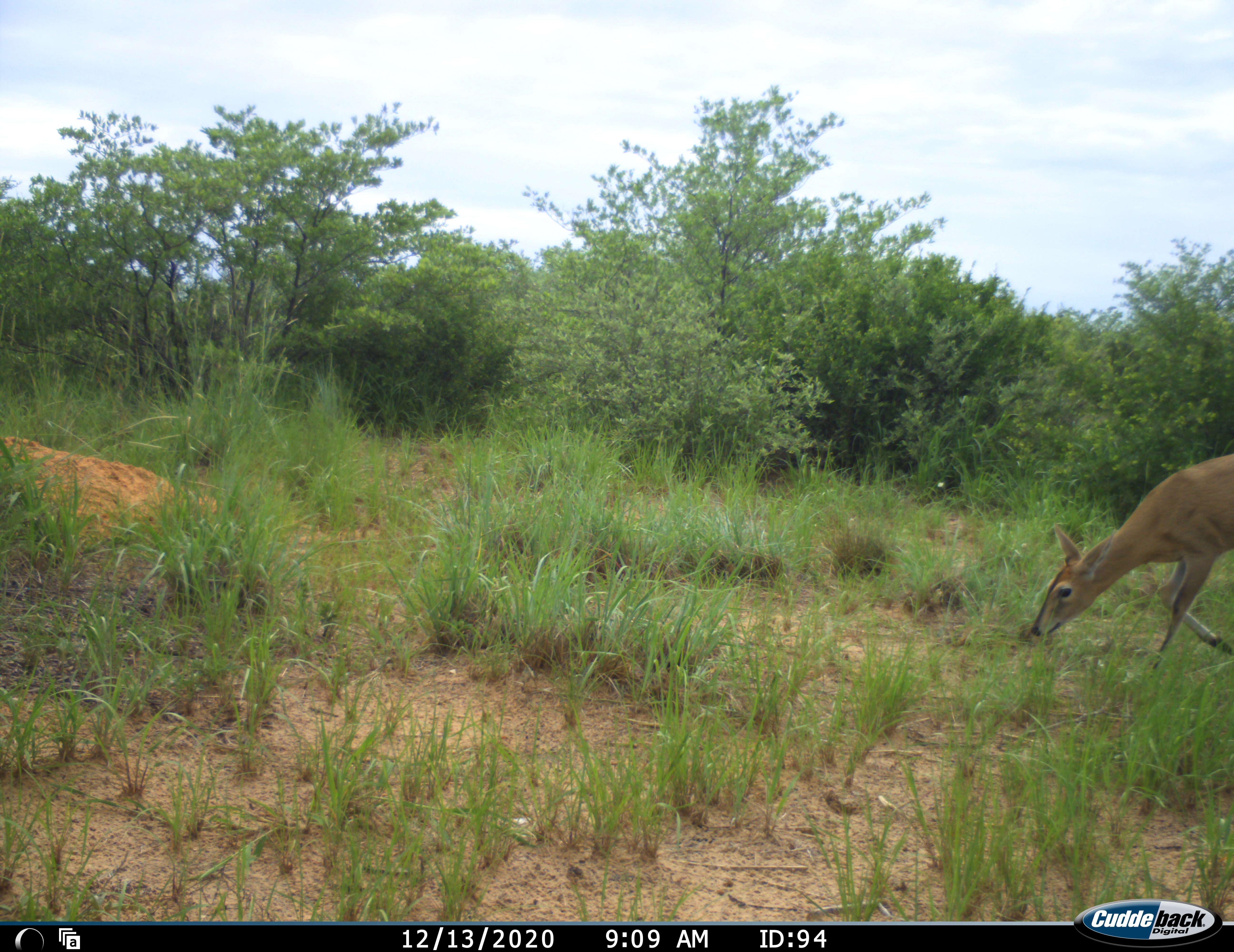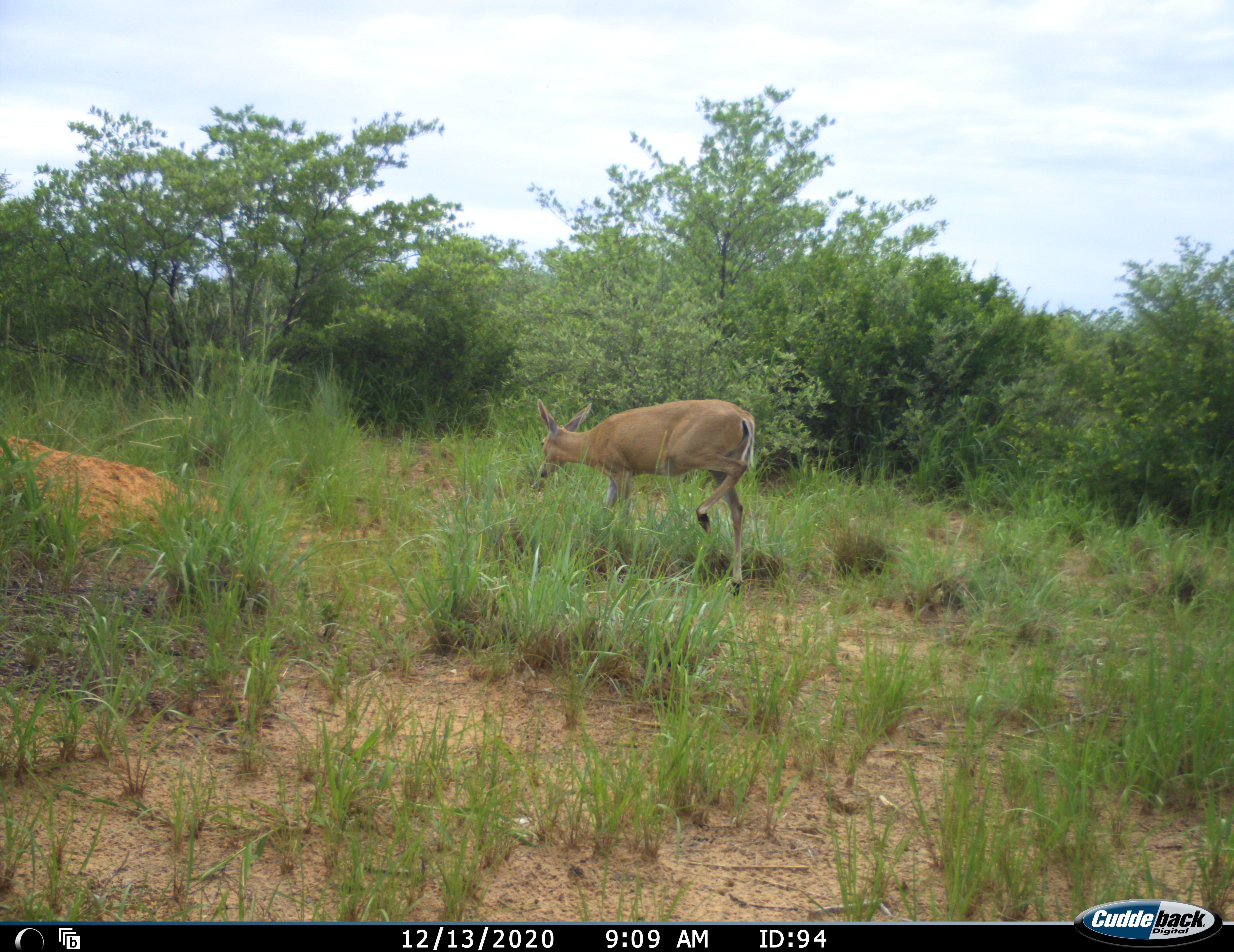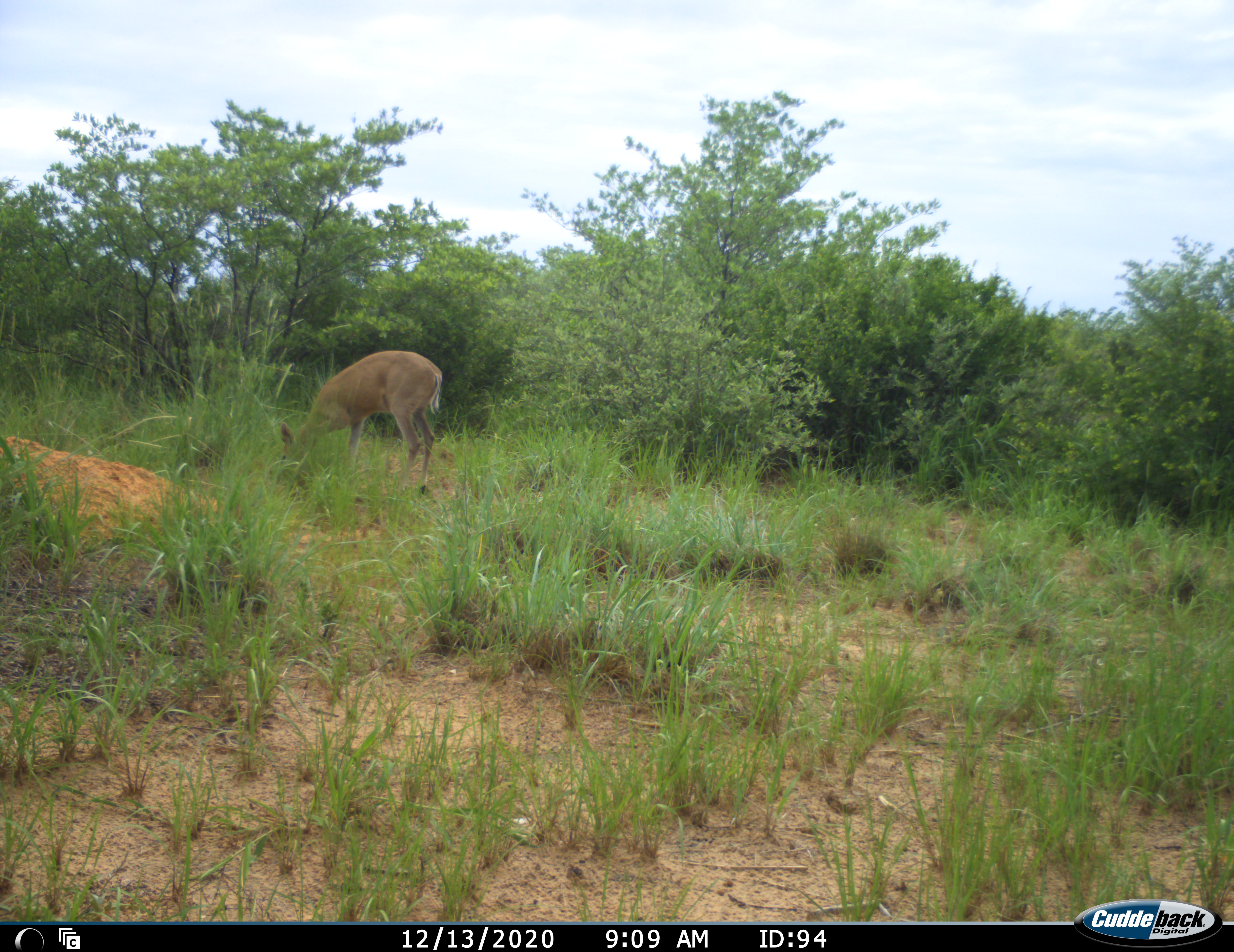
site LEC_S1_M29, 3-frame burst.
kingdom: Animalia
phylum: Chordata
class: Mammalia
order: Artiodactyla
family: Bovidae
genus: Sylvicapra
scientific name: Sylvicapra grimmia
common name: common duiker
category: duikercommongrey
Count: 1.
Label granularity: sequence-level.